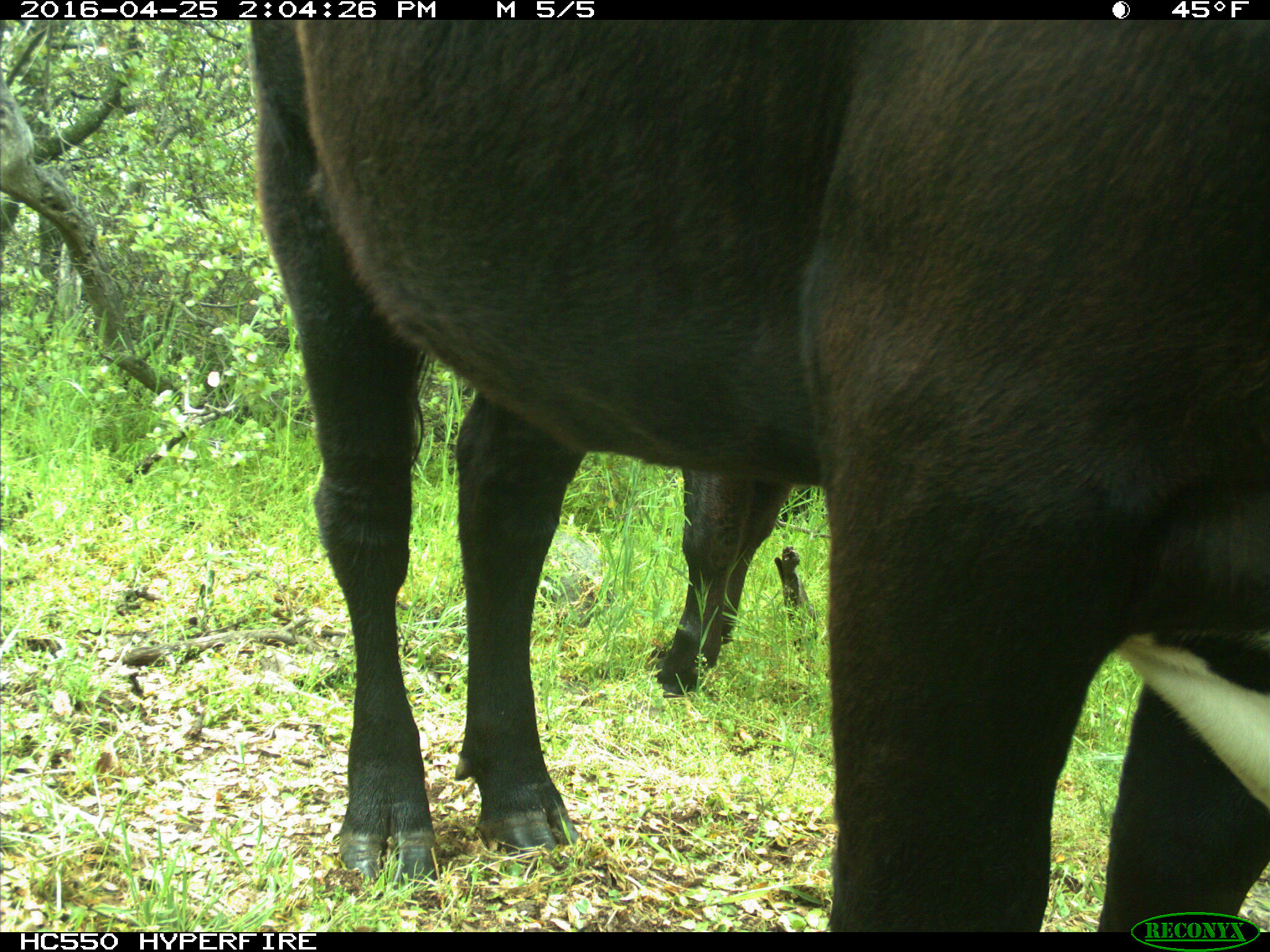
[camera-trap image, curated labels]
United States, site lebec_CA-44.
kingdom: Animalia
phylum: Chordata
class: Mammalia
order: Artiodactyla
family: Bovidae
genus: Bos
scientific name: Bos taurus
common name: domestic cow